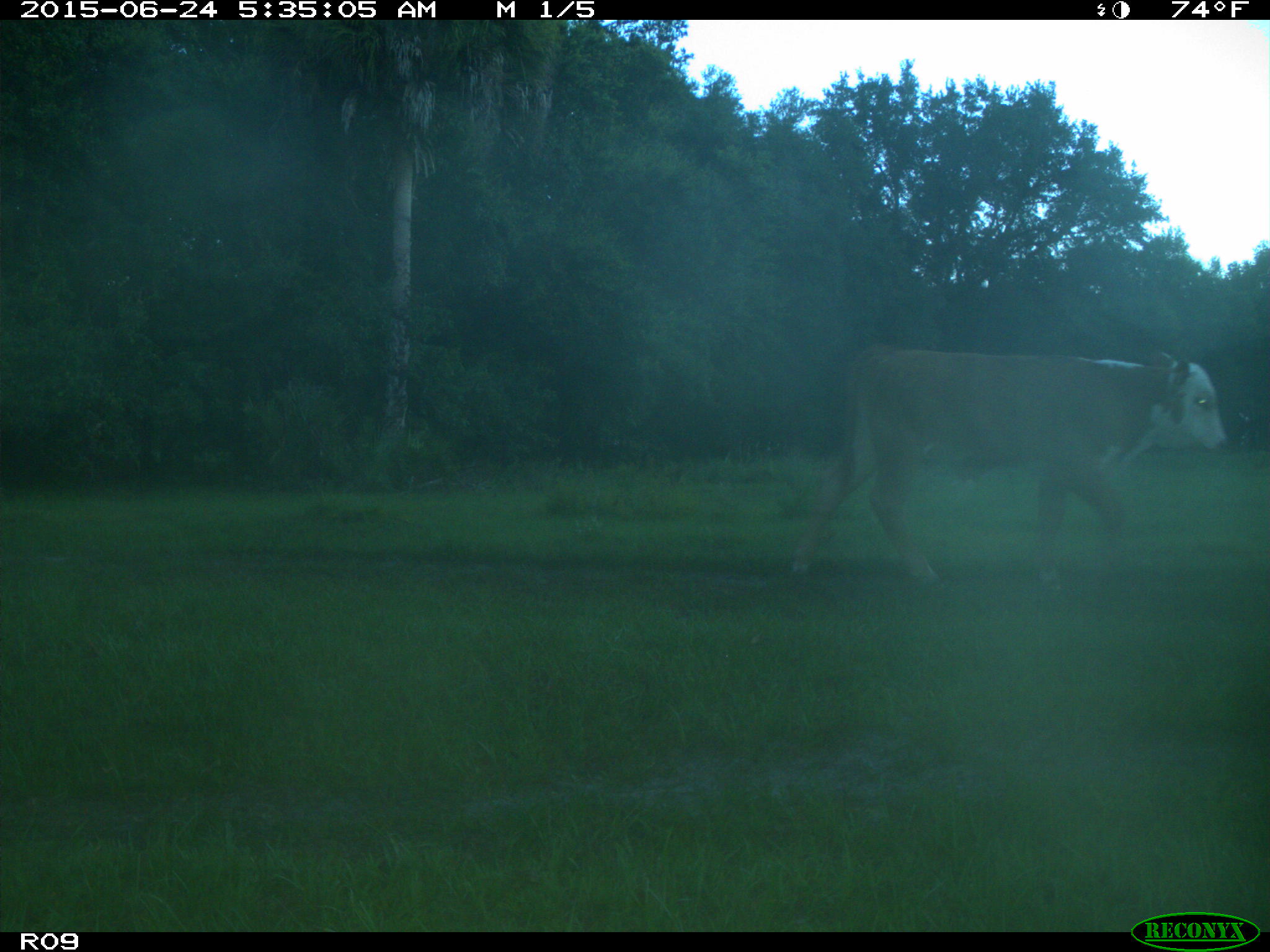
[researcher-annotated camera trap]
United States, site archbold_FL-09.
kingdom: Animalia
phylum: Chordata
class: Mammalia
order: Artiodactyla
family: Bovidae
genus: Bos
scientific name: Bos taurus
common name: domestic cow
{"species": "Bos taurus (domestic cow)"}